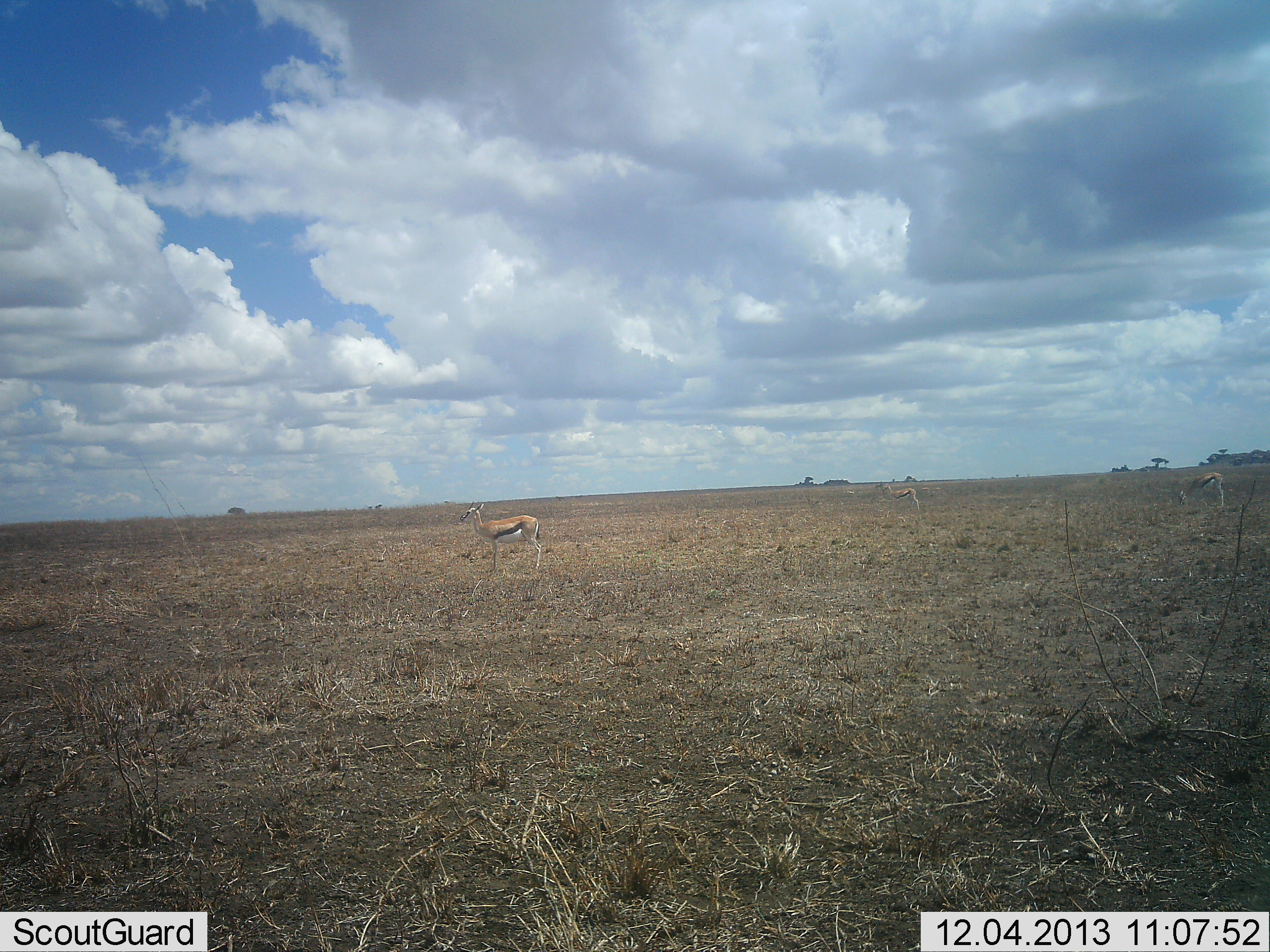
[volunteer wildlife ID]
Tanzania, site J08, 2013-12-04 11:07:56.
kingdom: Animalia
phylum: Chordata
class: Mammalia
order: Artiodactyla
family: Bovidae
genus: Eudorcas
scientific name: Eudorcas thomsonii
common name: thomson's gazelle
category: gazellethomsons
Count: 3.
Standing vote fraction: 100%.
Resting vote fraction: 0%.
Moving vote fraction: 0%.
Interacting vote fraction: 0%.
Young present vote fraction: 0%.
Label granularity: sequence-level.